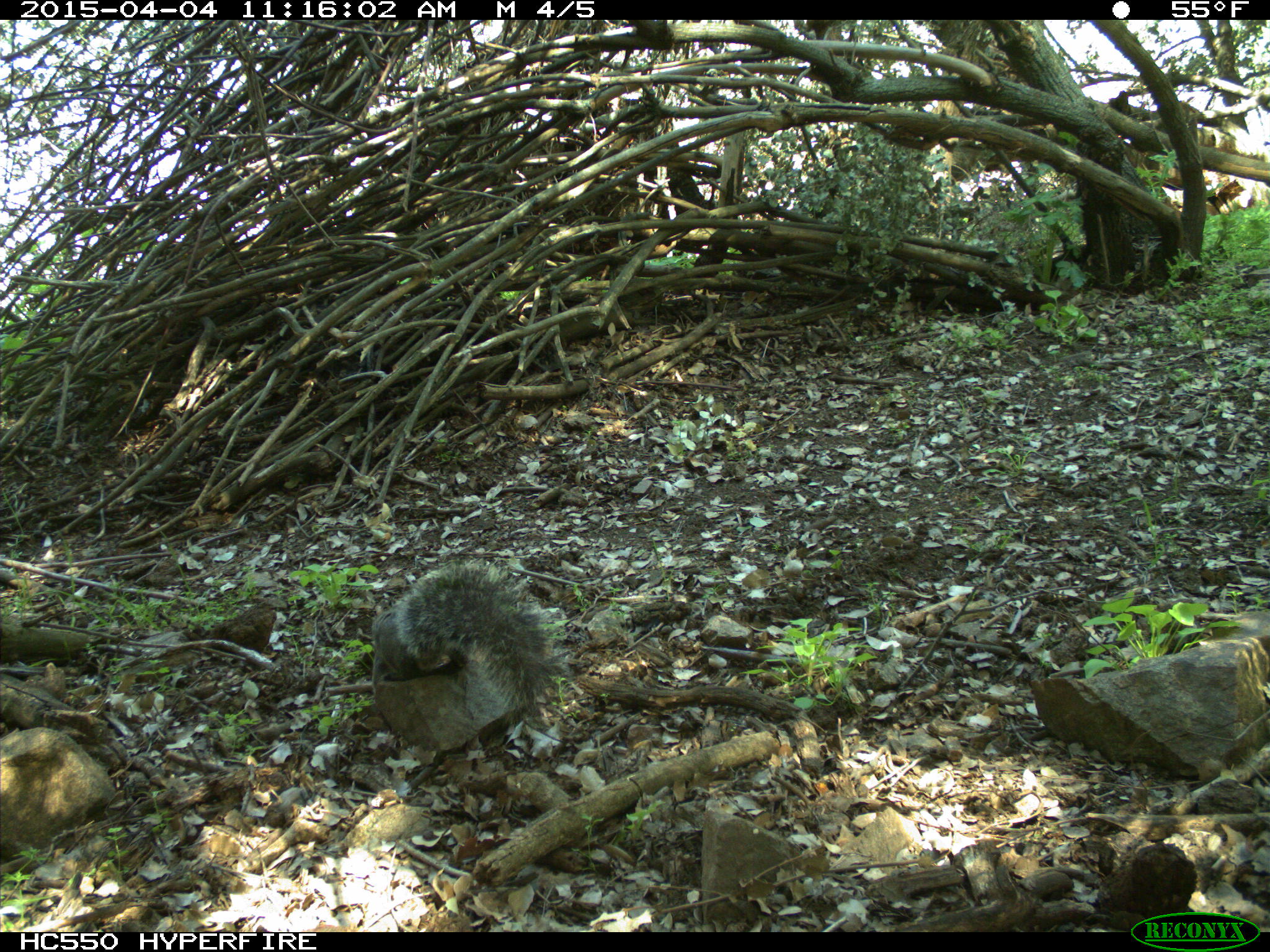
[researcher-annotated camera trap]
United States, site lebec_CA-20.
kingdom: Animalia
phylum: Chordata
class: Mammalia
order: Rodentia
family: Sciuridae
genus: Sciurus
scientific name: Sciurus carolinensis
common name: eastern gray squirrel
Sciurus carolinensis (eastern gray squirrel).